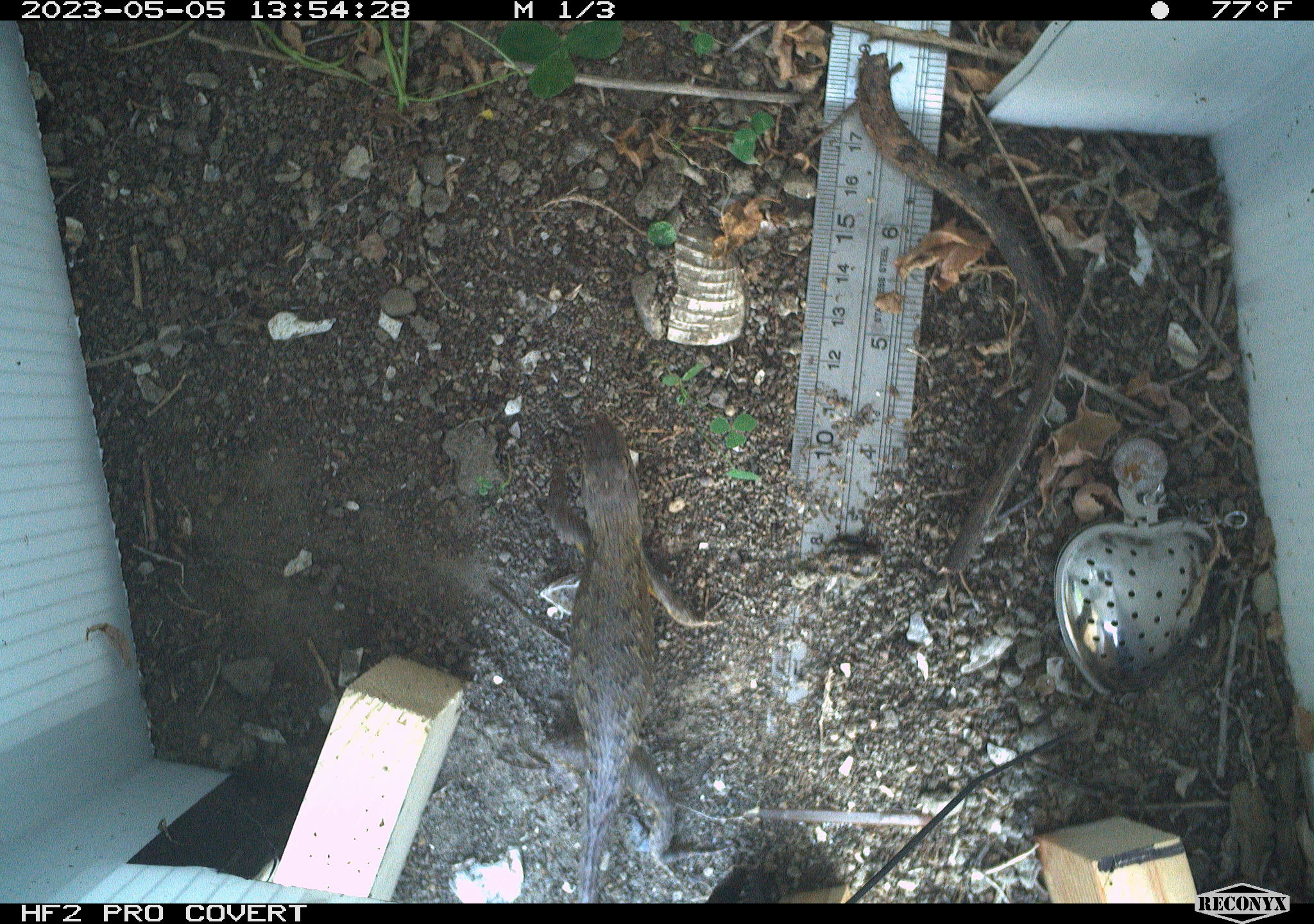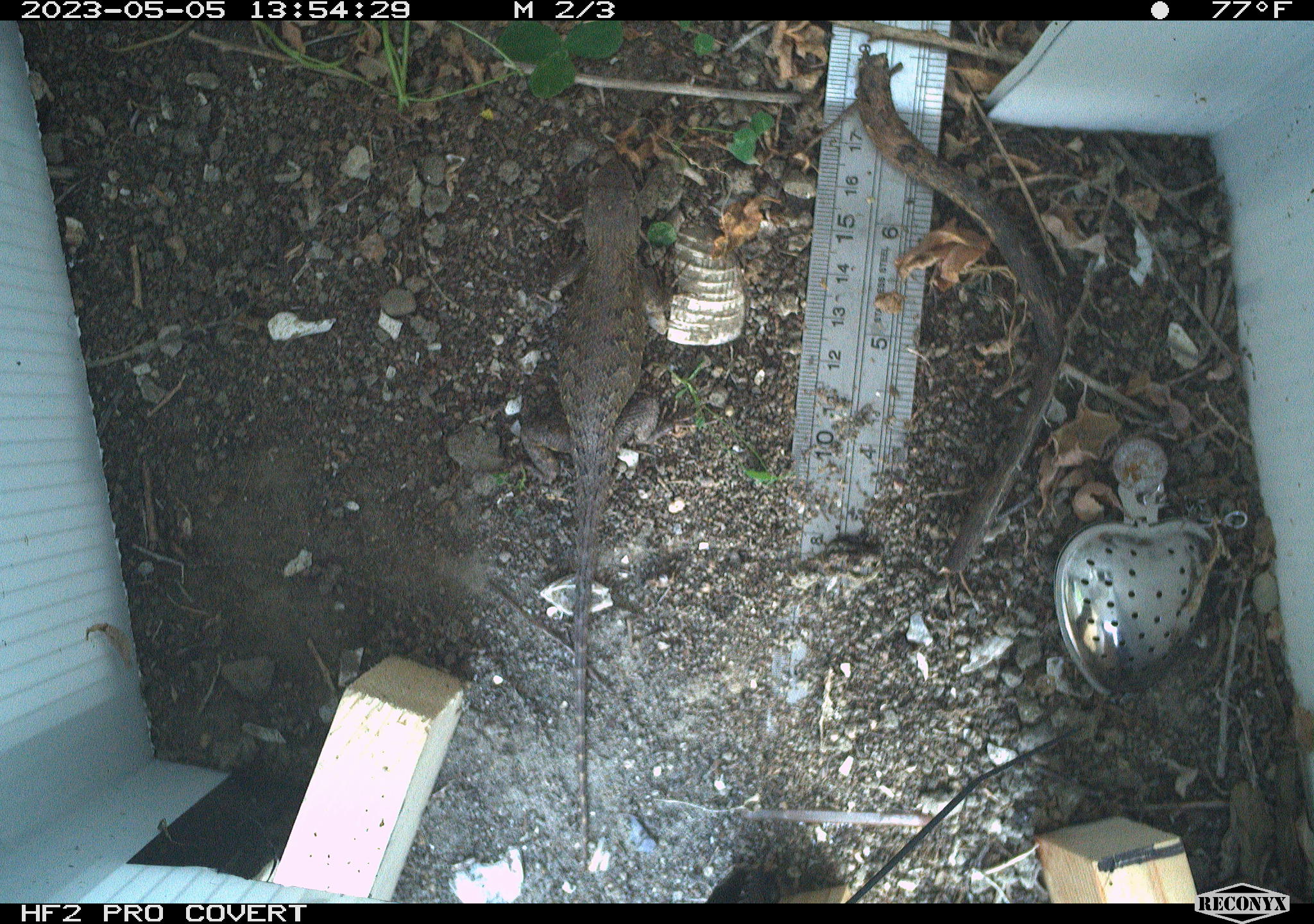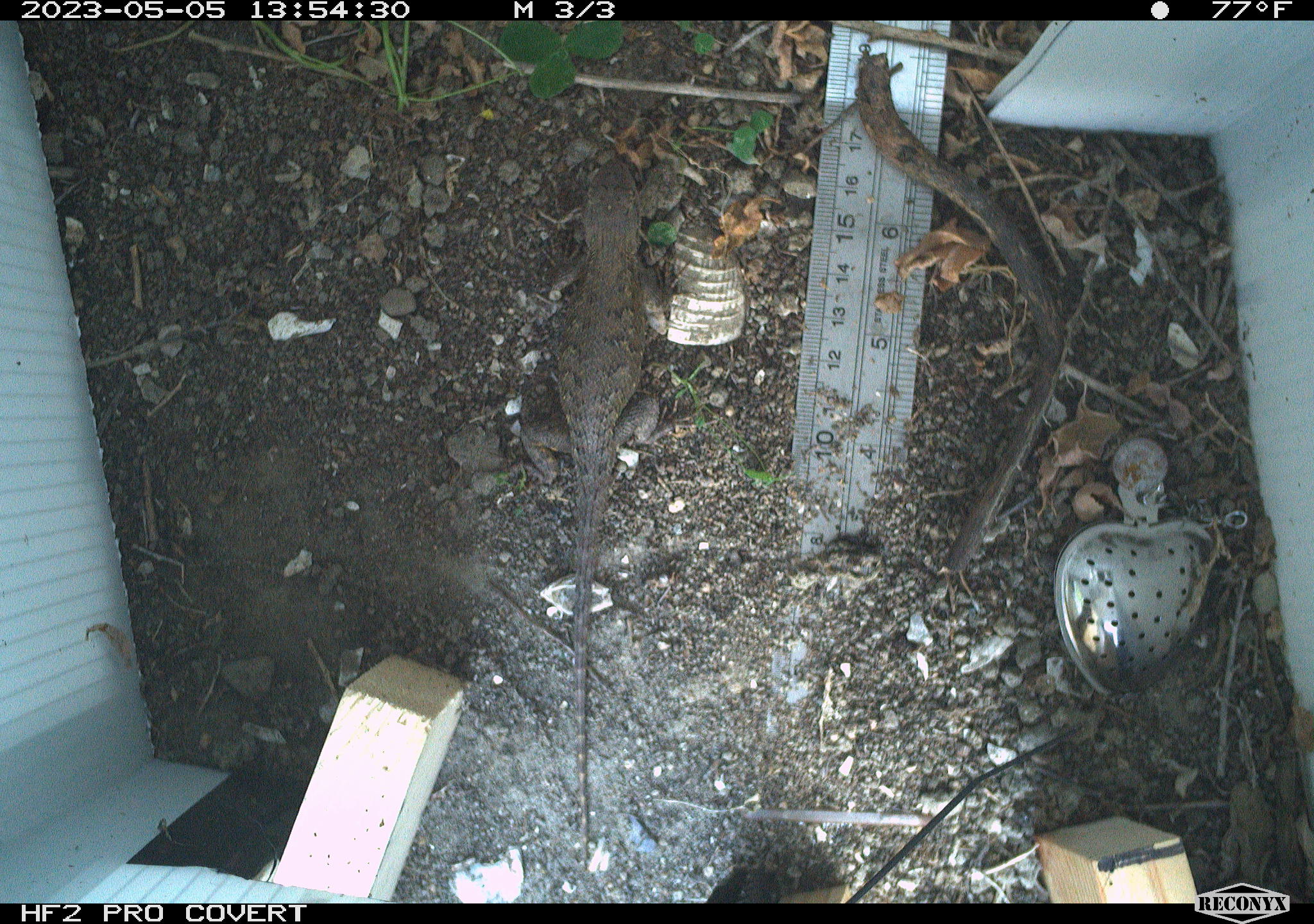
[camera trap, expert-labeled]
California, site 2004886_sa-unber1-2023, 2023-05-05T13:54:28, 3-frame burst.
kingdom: Animalia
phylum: Chordata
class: Reptilia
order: Squamata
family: Phrynosomatidae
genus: Sceloporus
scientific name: Sceloporus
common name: spiny lizards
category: sceloporus species